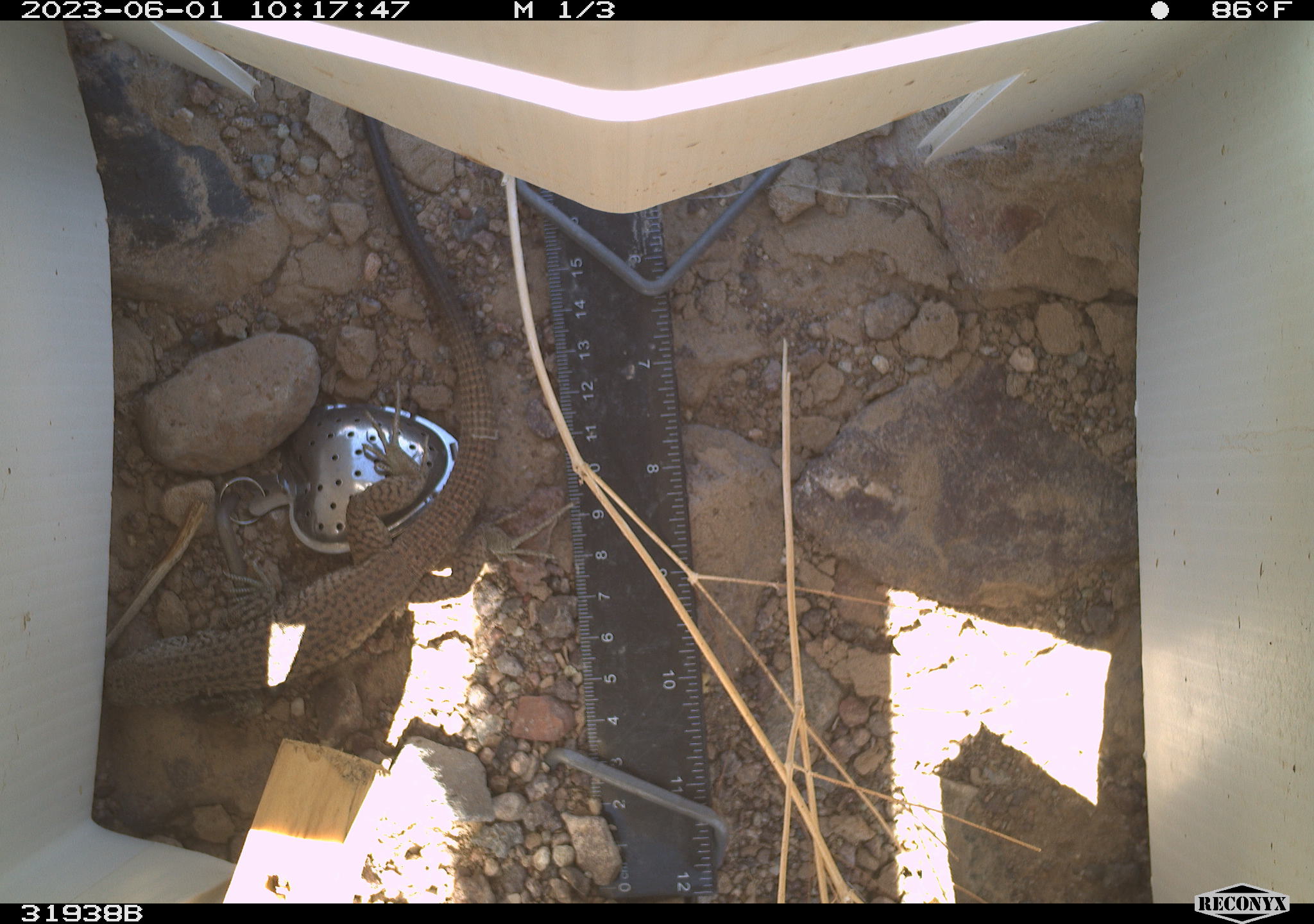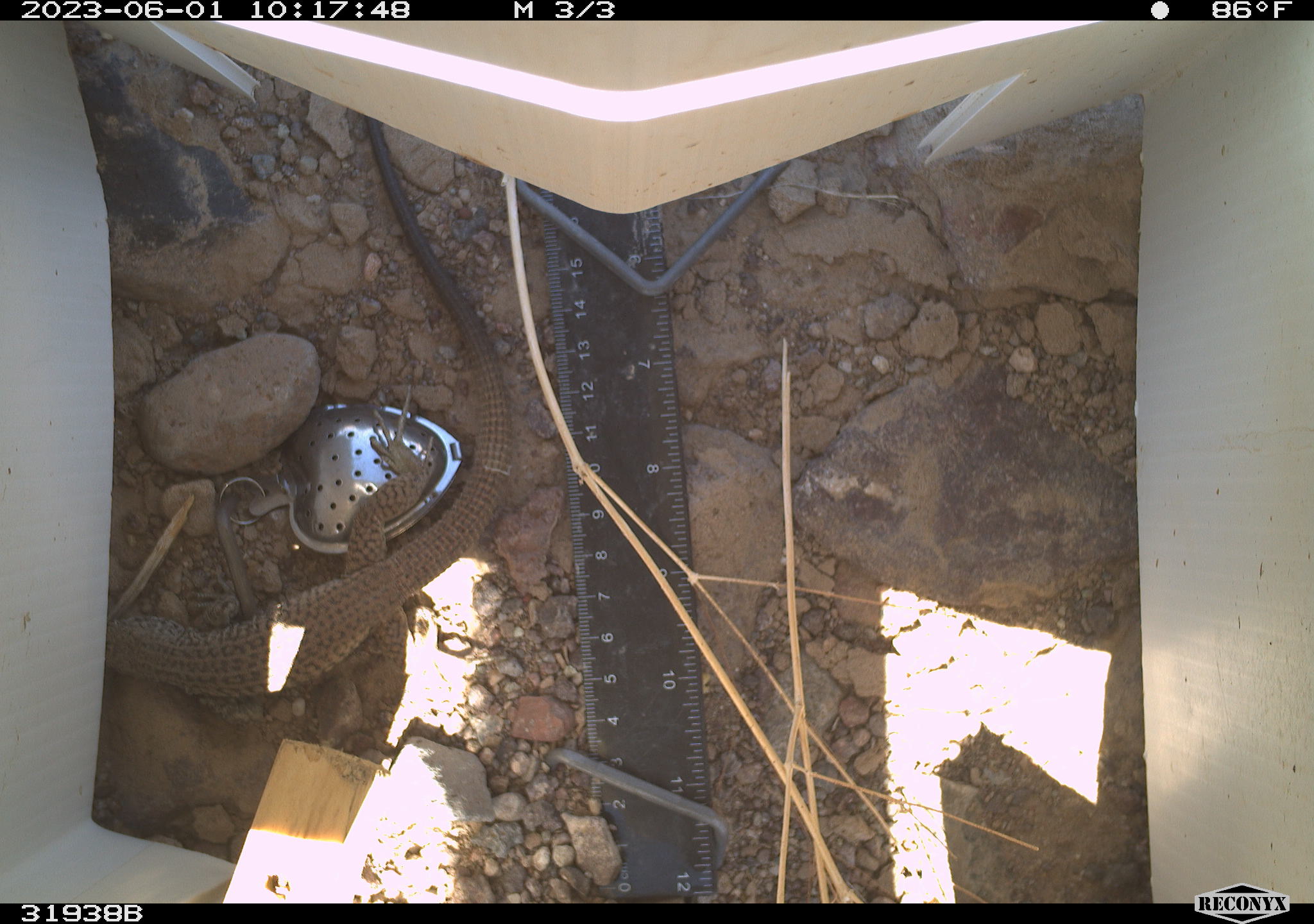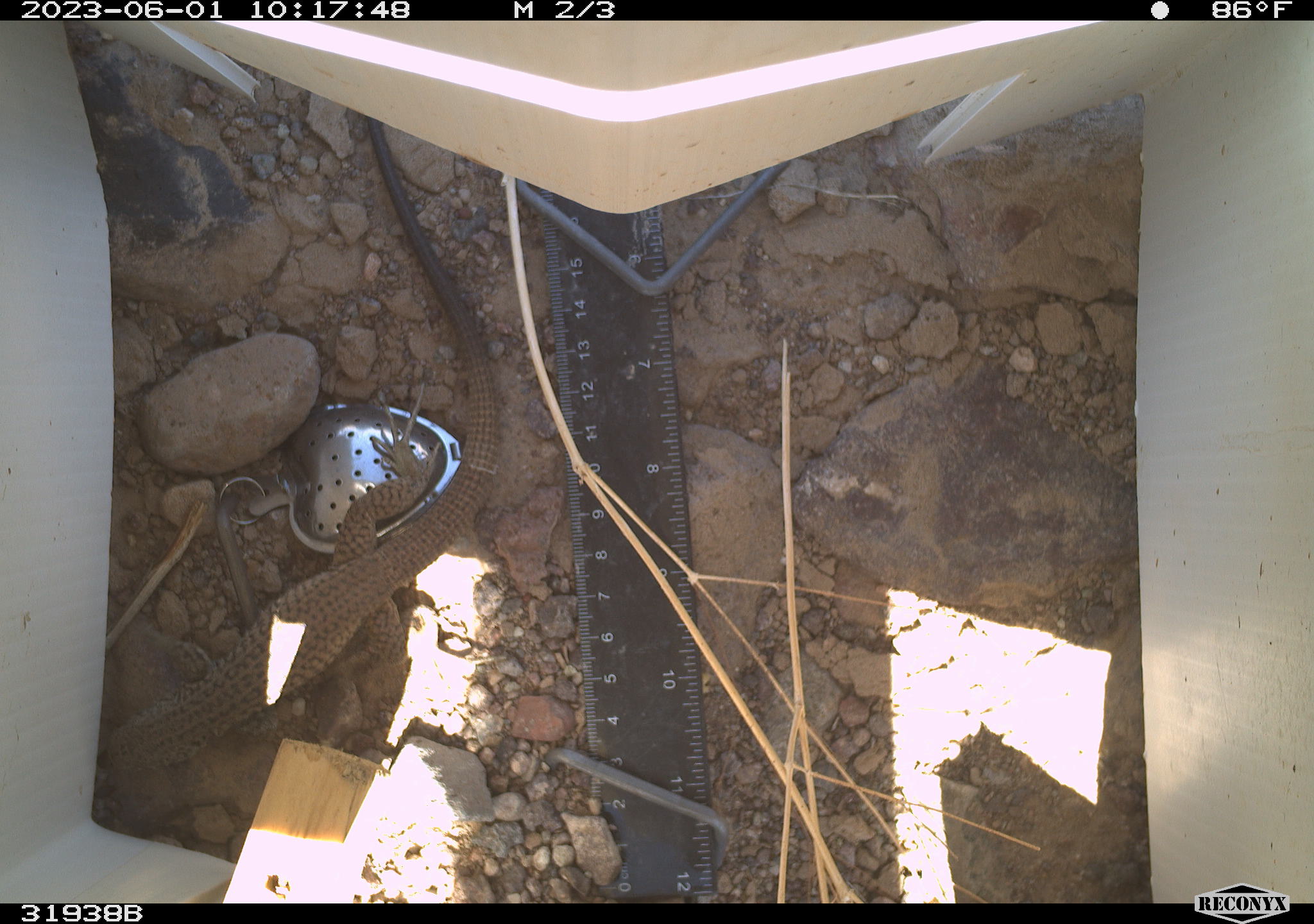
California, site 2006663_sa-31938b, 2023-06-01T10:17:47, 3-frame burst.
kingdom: Animalia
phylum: Chordata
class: Reptilia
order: Squamata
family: Teiidae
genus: Aspidoscelis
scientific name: Aspidoscelis tigris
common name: western whiptail